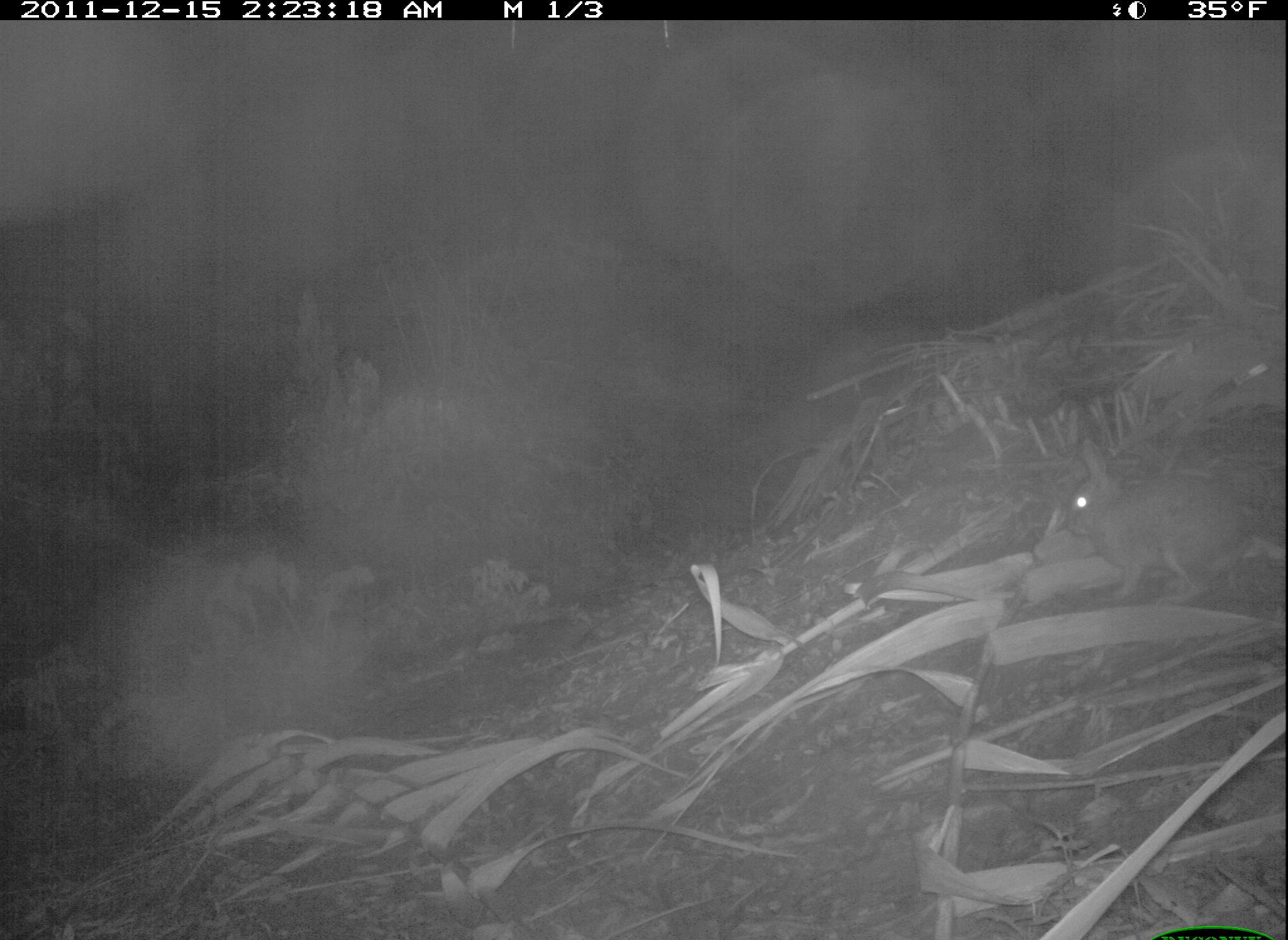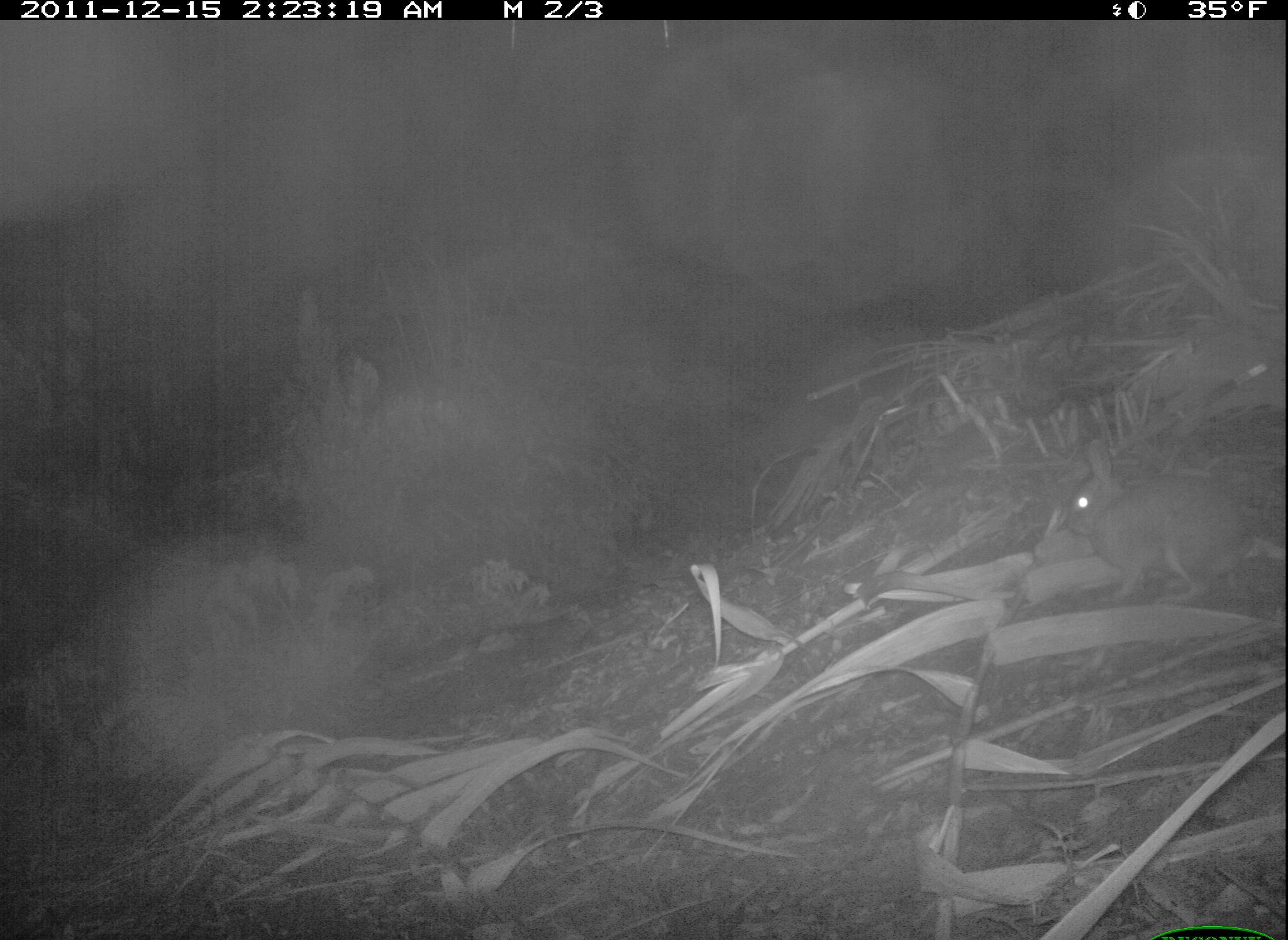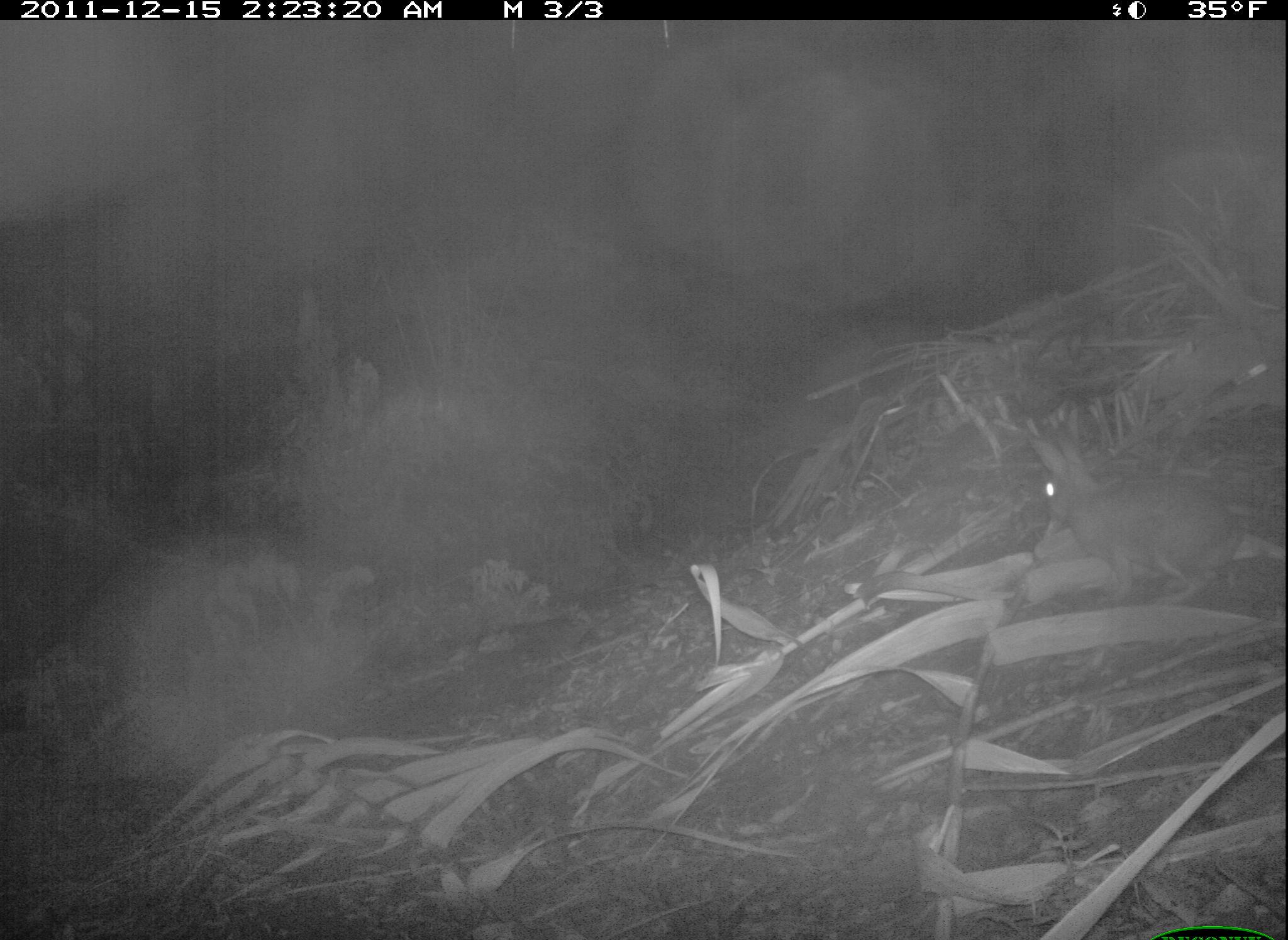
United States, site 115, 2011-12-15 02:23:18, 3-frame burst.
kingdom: Animalia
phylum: Chordata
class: Mammalia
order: Lagomorpha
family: Leporidae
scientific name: Leporidae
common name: rabbits and hares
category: rabbit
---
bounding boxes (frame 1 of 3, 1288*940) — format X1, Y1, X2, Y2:
rabbit: 1051, 429, 1262, 615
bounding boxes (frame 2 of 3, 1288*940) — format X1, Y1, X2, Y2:
rabbit: 1058, 425, 1262, 617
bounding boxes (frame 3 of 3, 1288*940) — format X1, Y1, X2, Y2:
rabbit: 1018, 409, 1251, 607